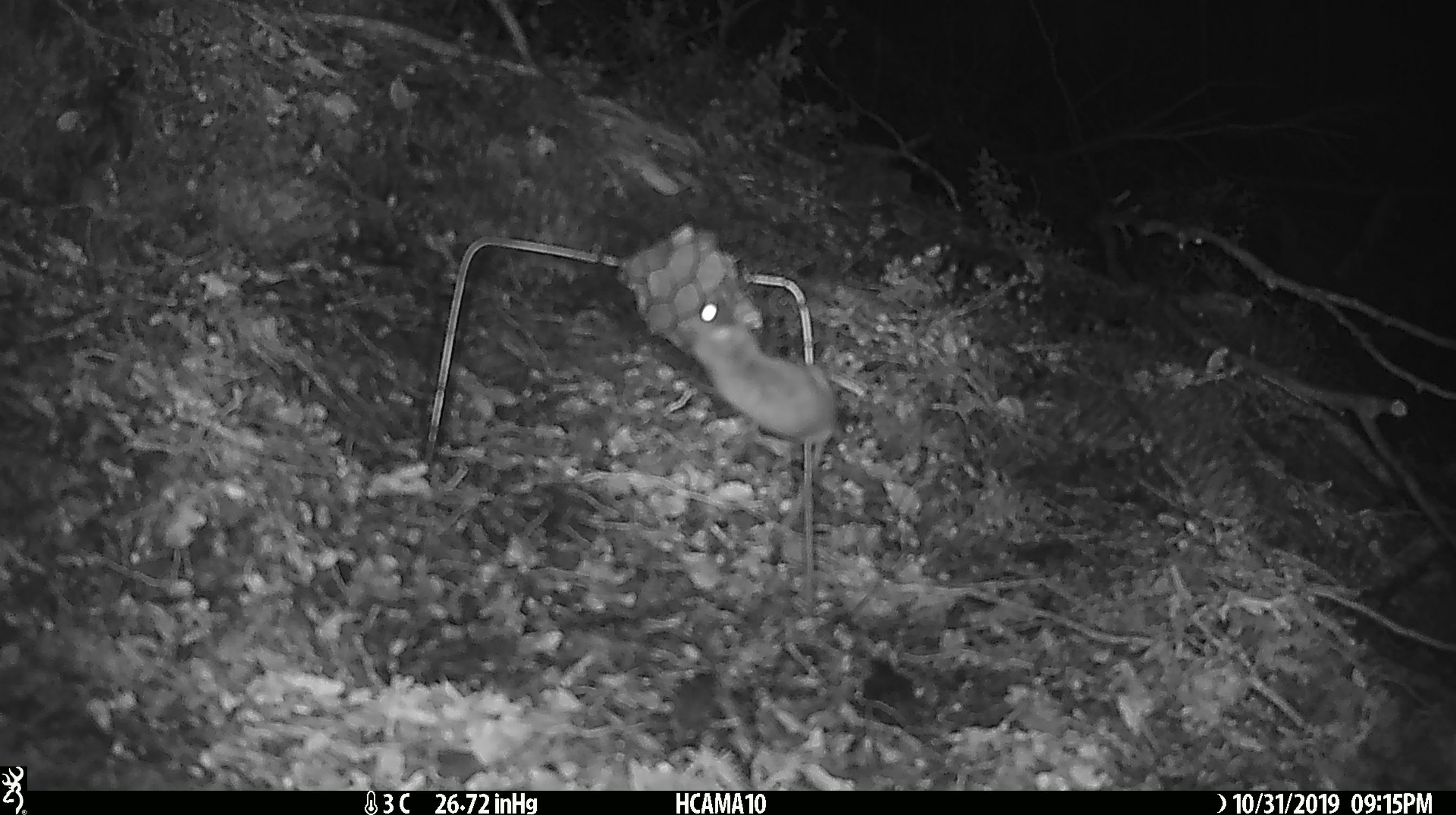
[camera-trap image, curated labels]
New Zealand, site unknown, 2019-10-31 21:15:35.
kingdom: Animalia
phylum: Chordata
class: Mammalia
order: Rodentia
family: Muridae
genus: Mus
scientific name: Mus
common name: mouse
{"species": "mouse (Mus)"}